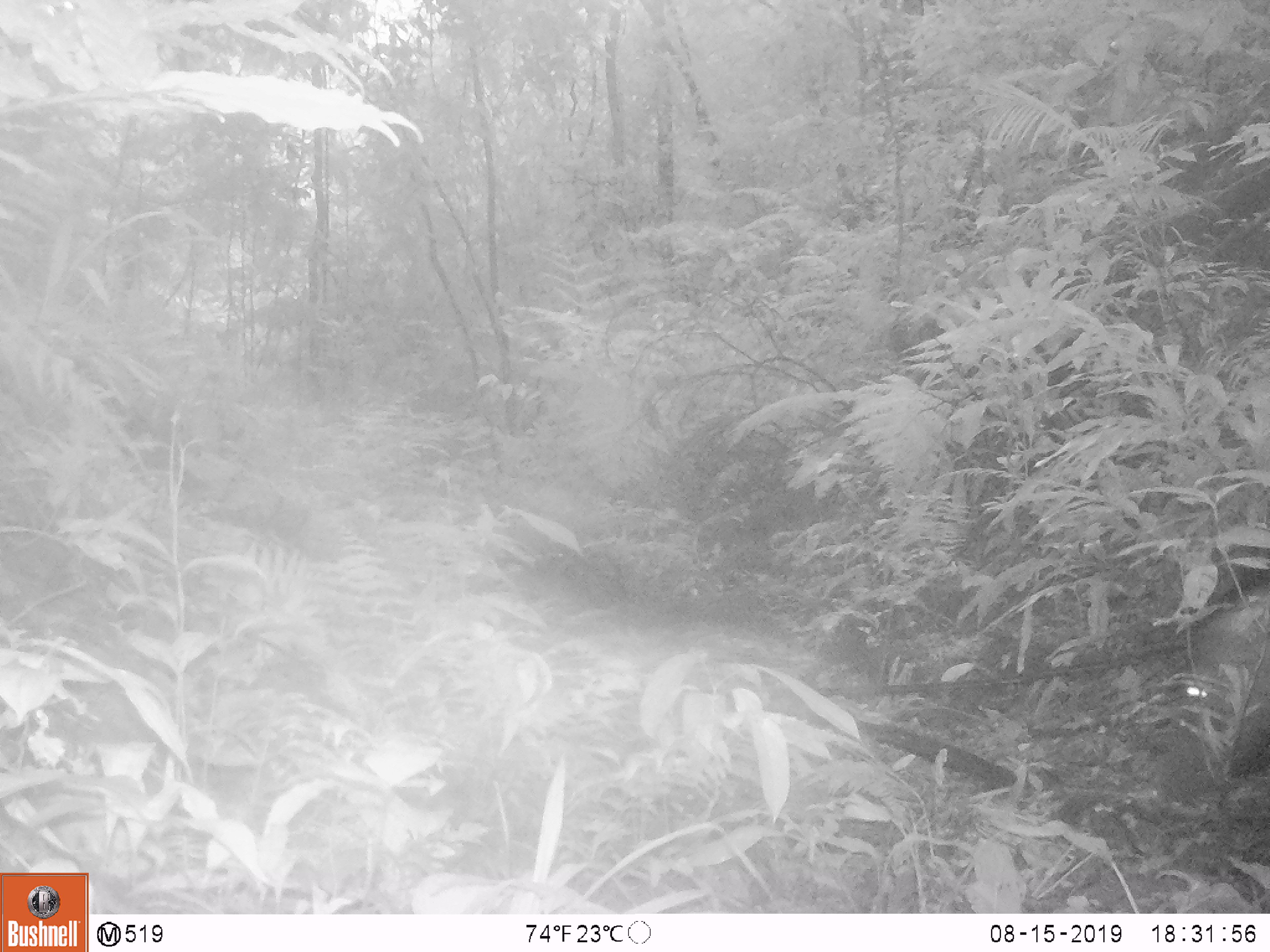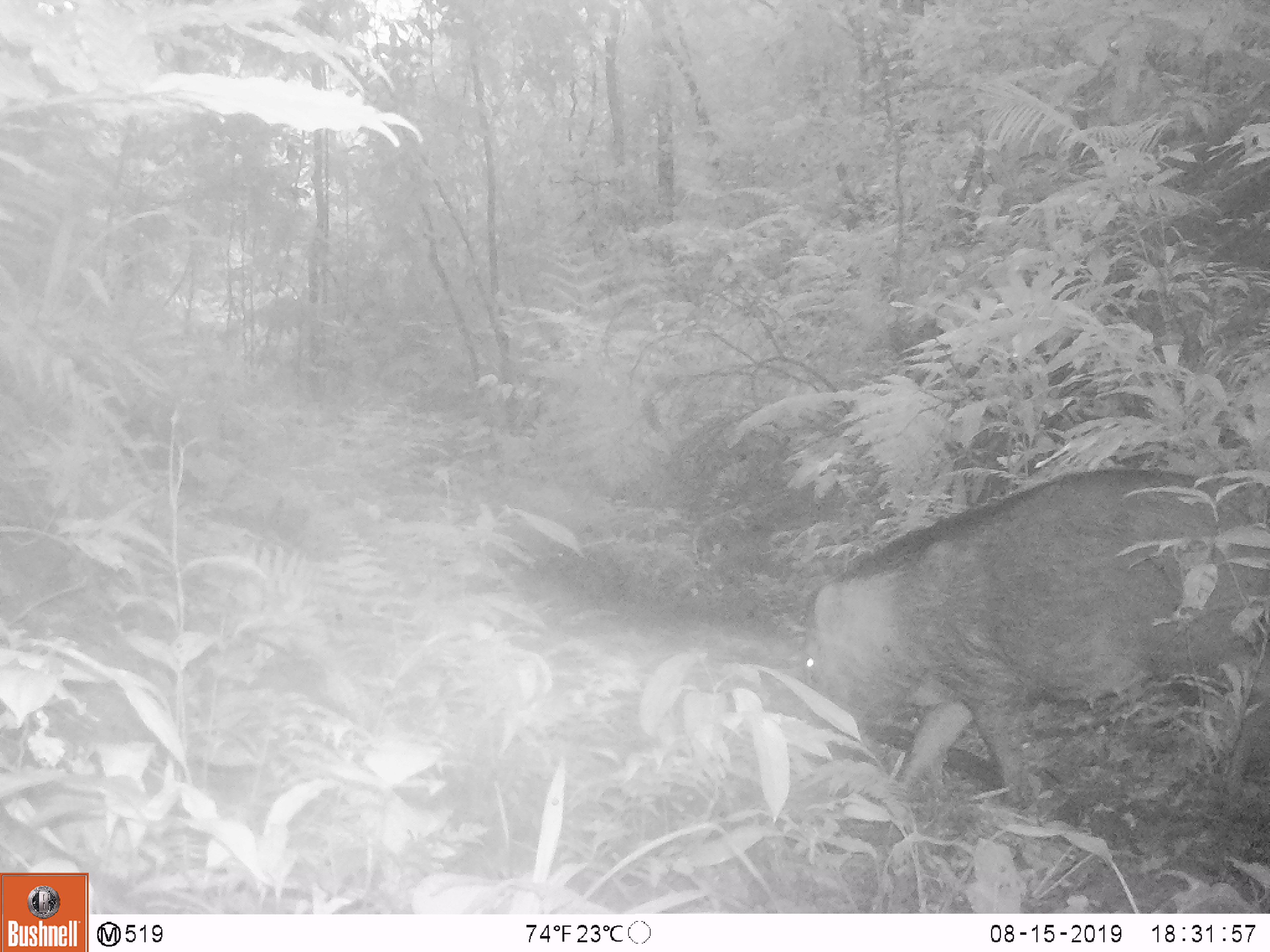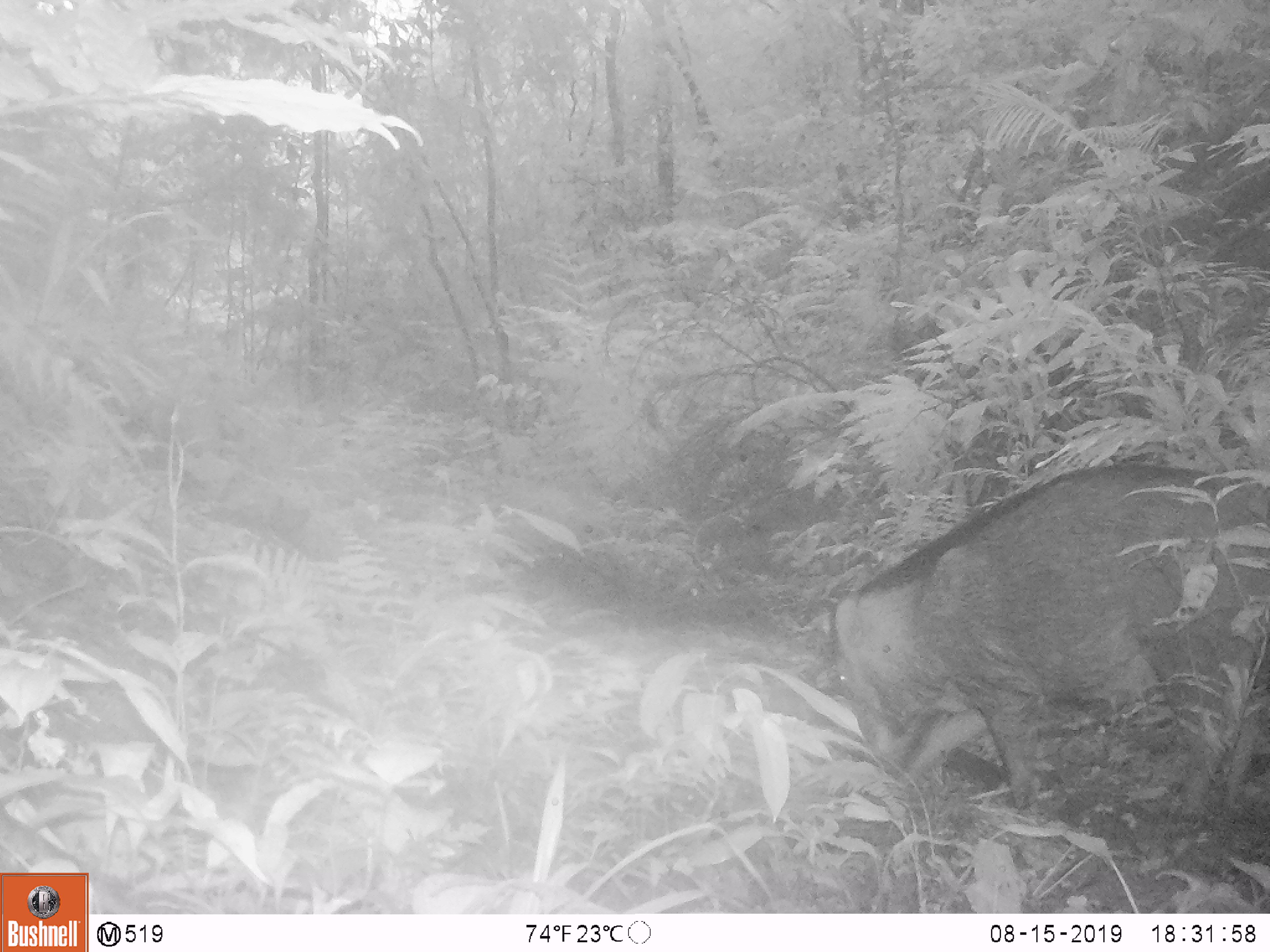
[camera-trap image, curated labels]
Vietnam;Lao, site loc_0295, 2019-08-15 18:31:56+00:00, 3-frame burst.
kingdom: Animalia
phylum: Chordata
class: Mammalia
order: Artiodactyla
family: Suidae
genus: Sus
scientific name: Sus scrofa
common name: eurasian wild pig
Eurasian wild pig (Sus scrofa). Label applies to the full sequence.